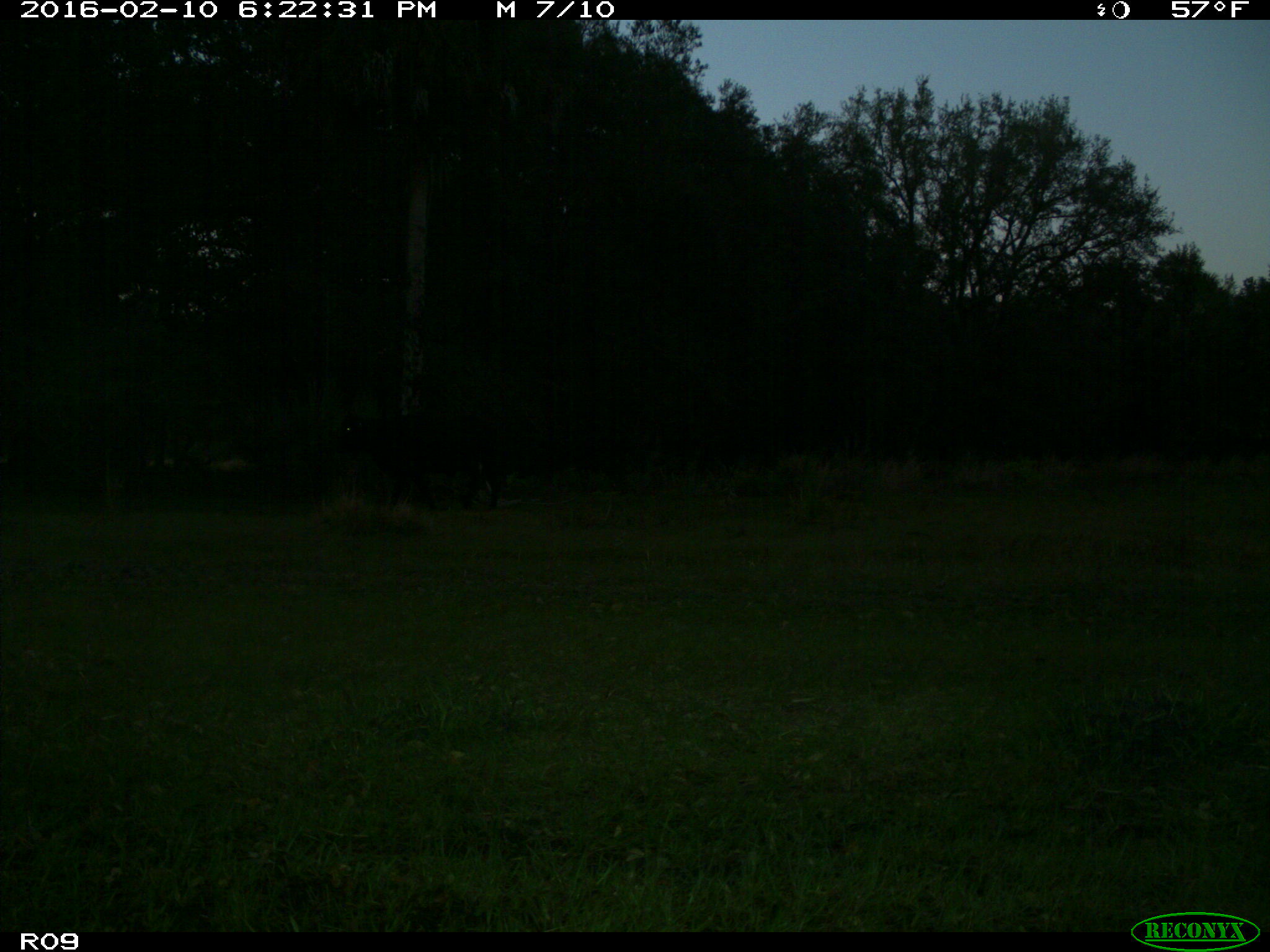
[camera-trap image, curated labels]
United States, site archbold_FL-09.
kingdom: Animalia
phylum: Chordata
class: Mammalia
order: Artiodactyla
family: Bovidae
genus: Bos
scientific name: Bos taurus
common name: domestic cow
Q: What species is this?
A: Bos taurus (domestic cow).